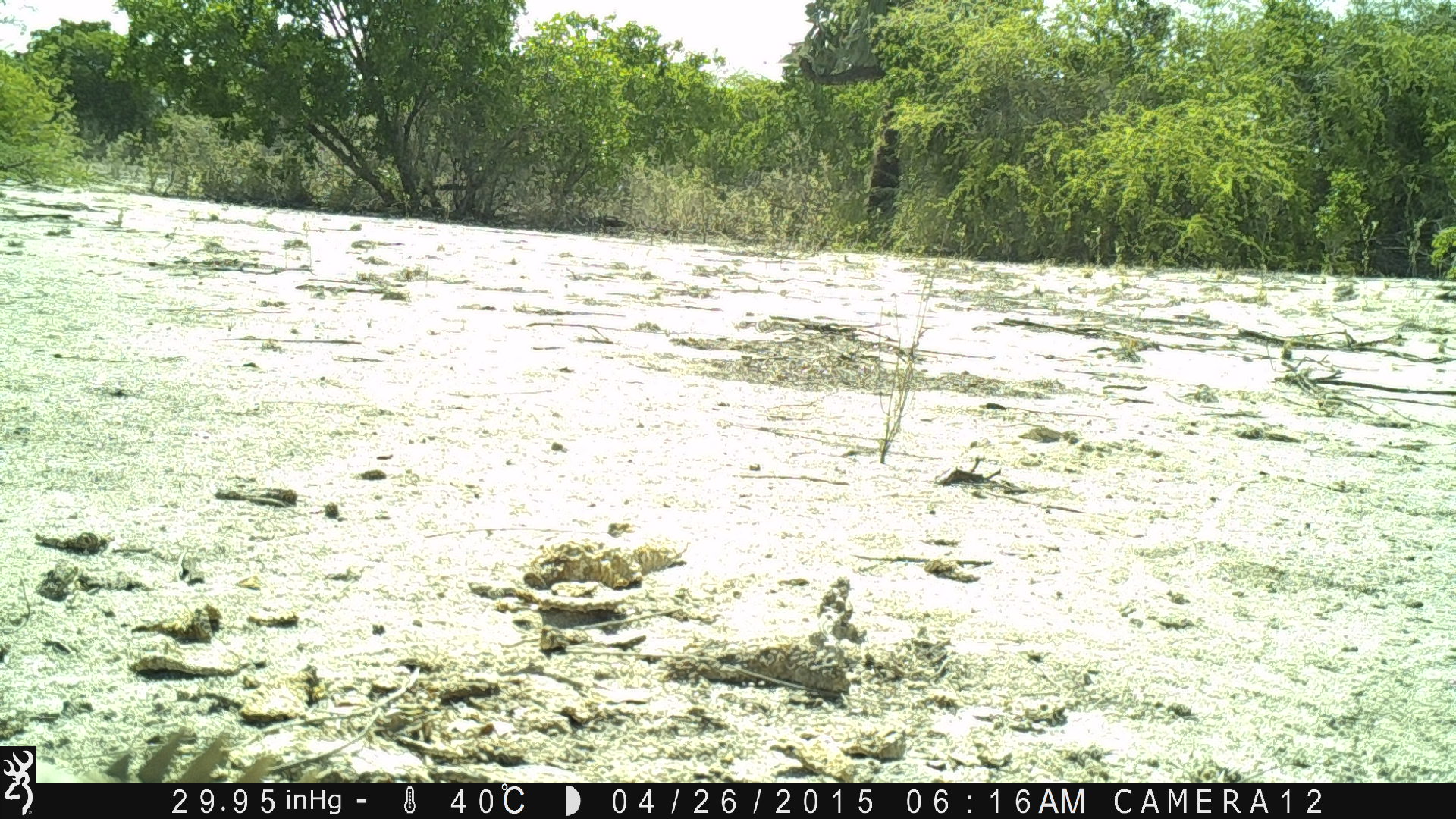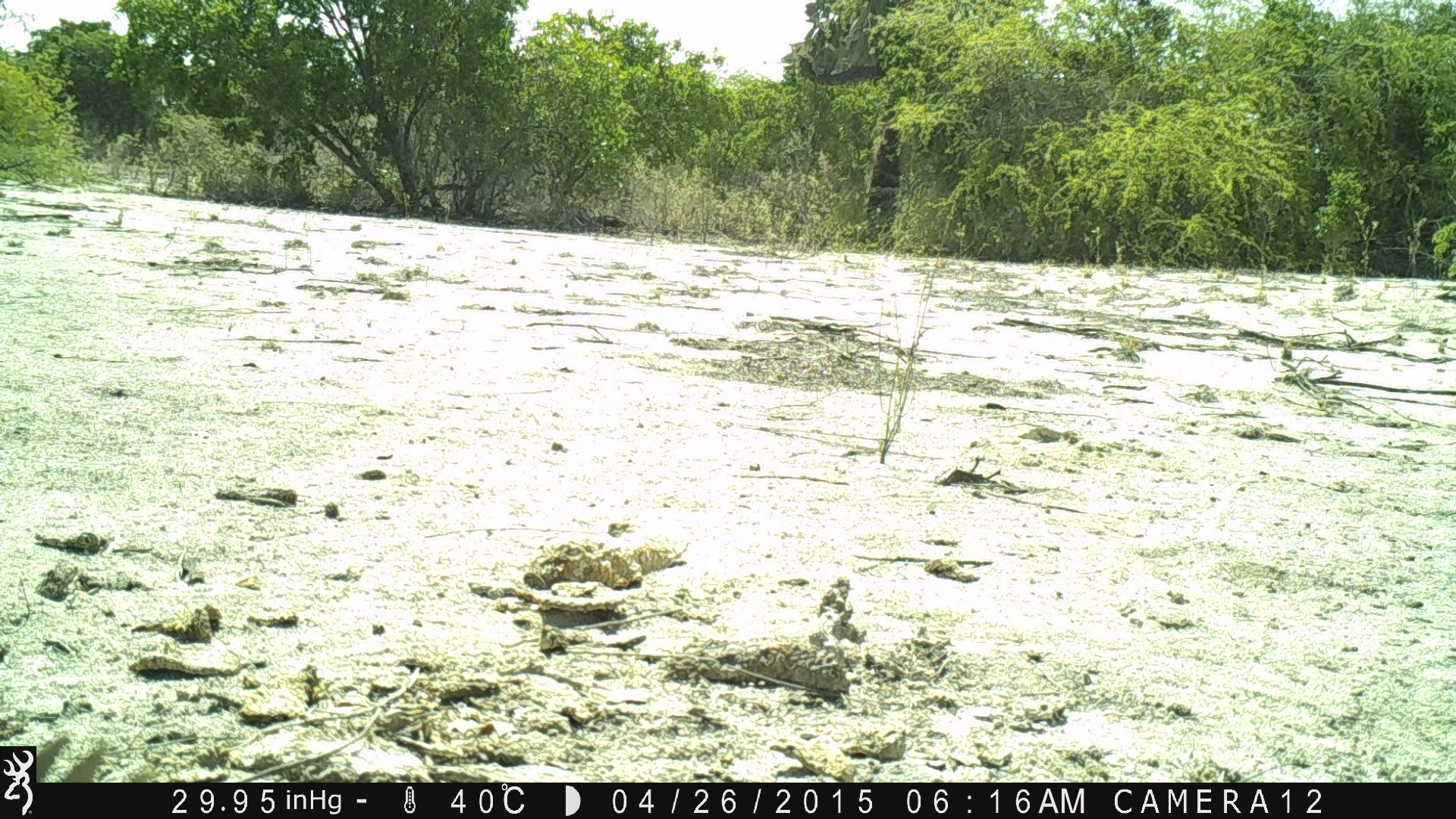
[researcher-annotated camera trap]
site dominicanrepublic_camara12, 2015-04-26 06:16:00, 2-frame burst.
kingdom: Animalia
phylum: Chordata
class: Reptilia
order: Squamata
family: Iguanidae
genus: Iguana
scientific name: Iguana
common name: typical iguanas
Iguana (typical iguanas).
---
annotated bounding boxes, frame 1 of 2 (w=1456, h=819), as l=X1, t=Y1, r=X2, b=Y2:
iguana: l=36, t=726, r=375, b=780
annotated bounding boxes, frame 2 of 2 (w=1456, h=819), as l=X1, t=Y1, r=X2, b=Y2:
iguana: l=39, t=733, r=158, b=781